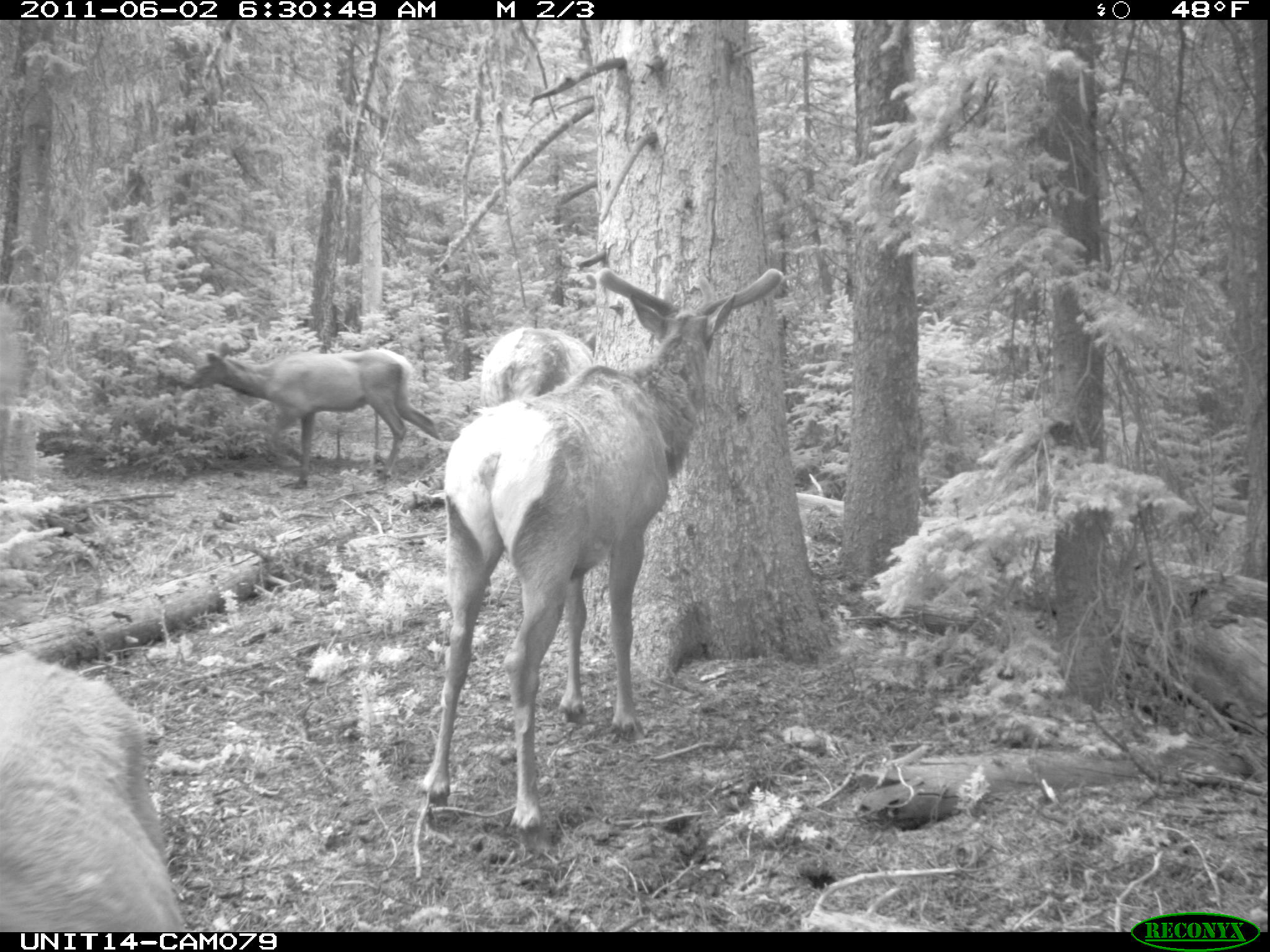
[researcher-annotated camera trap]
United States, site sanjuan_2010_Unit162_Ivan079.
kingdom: Animalia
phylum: Chordata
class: Mammalia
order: Artiodactyla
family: Cervidae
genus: Cervus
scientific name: Cervus elaphus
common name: red deer